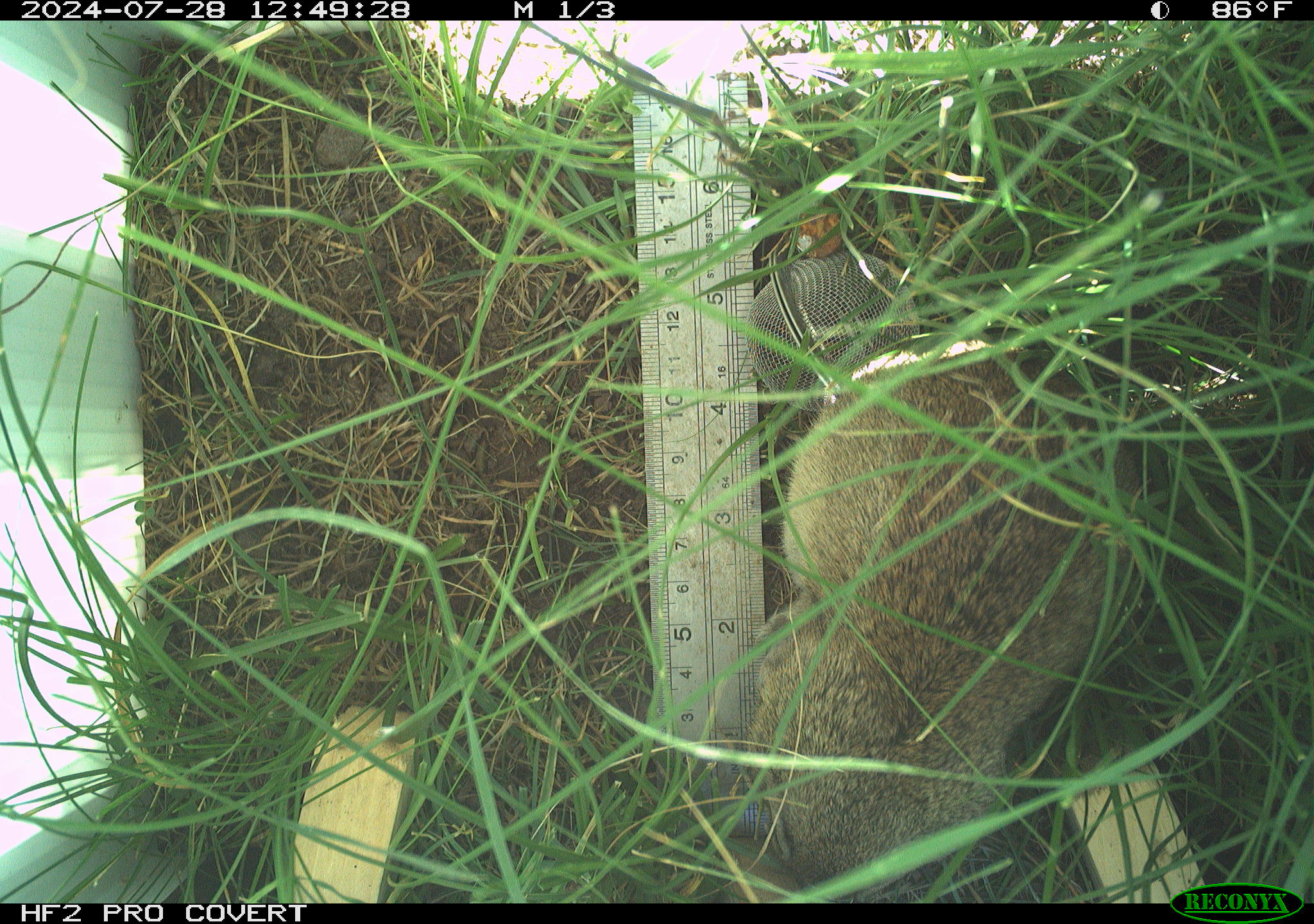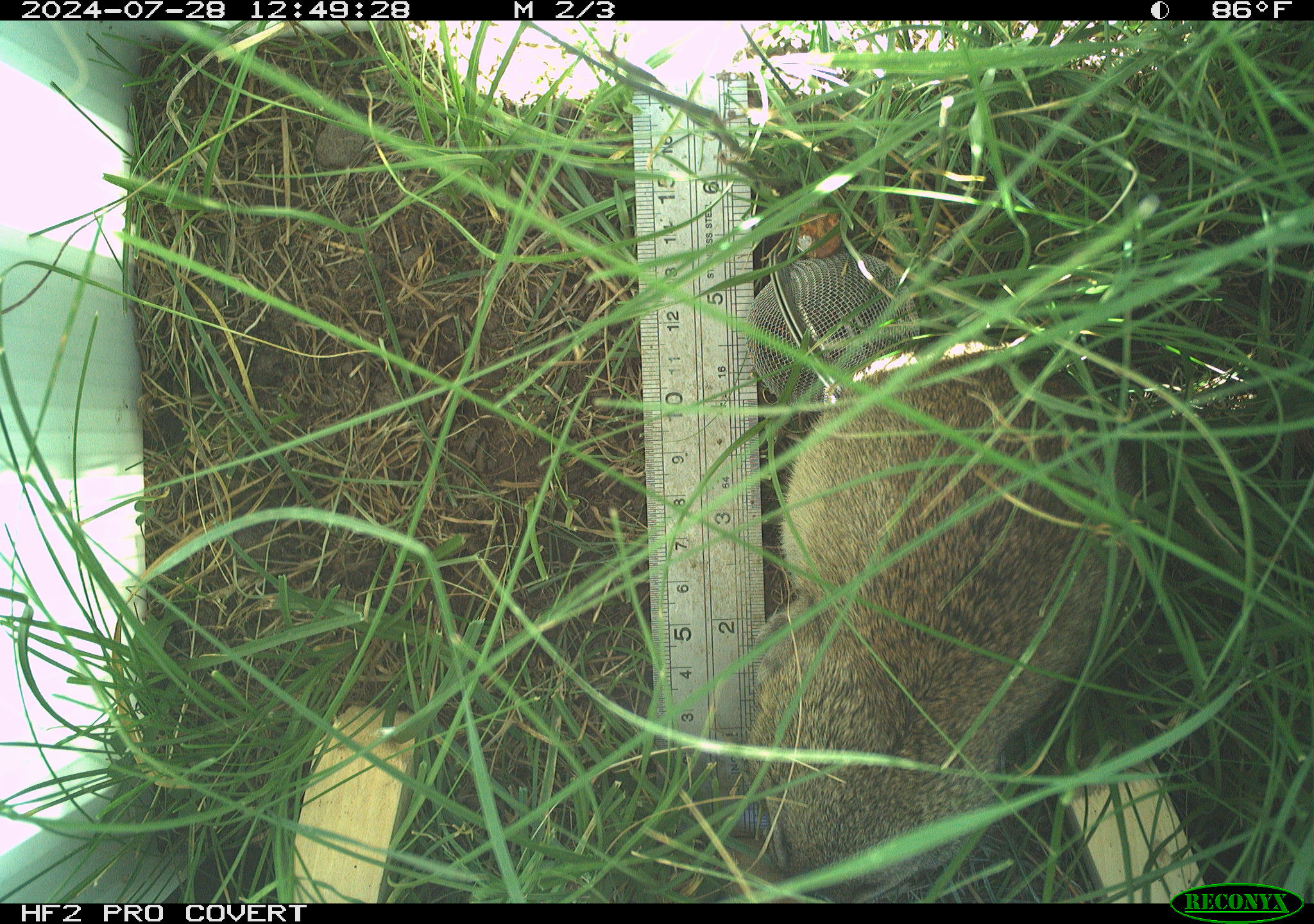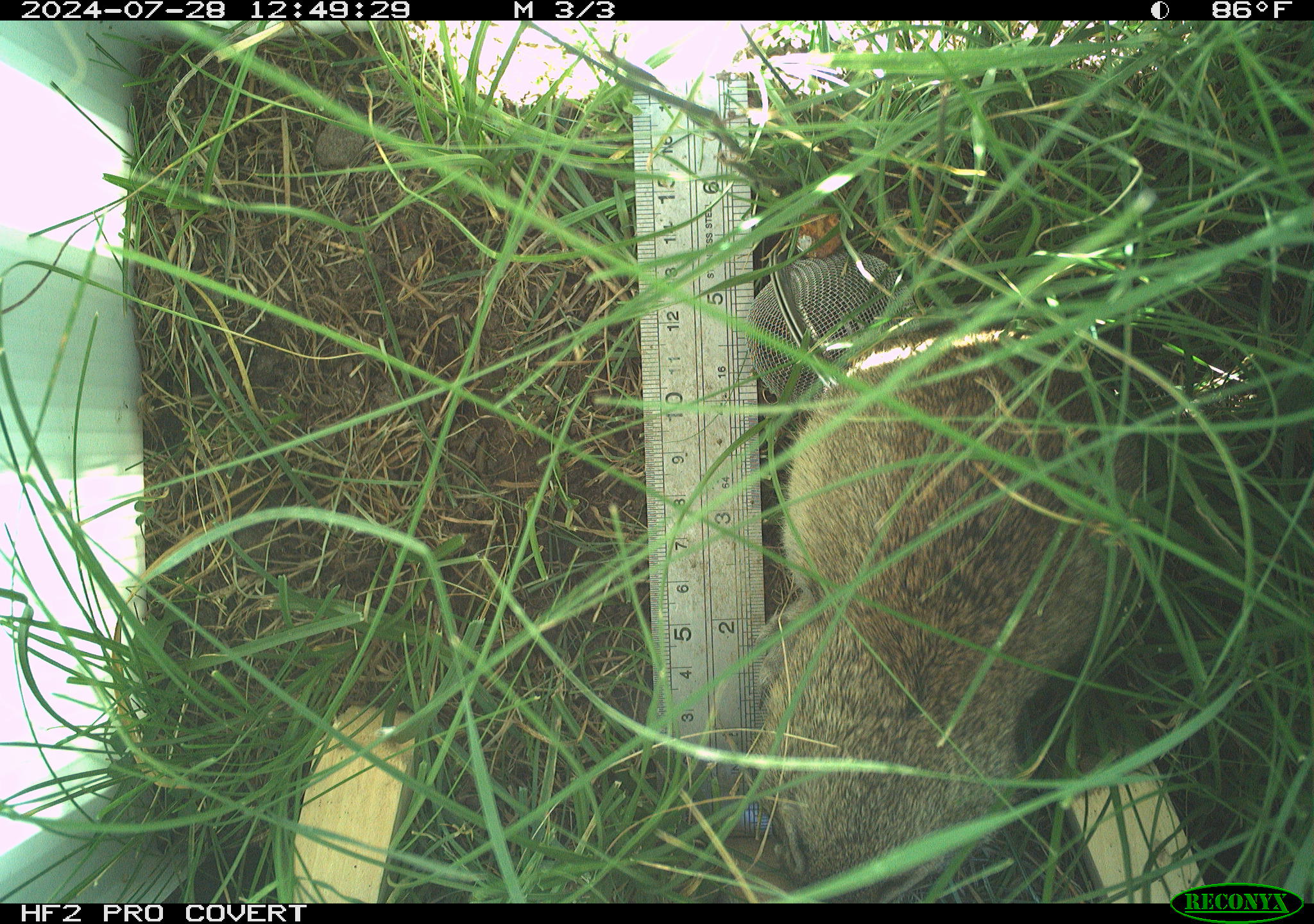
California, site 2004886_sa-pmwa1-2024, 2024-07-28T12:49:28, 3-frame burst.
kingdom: Animalia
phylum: Chordata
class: Mammalia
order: Rodentia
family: Sciuridae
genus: Urocitellus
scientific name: Urocitellus beldingi beldingi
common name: belding's ground squirrel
Belding's ground squirrel (Urocitellus beldingi beldingi).